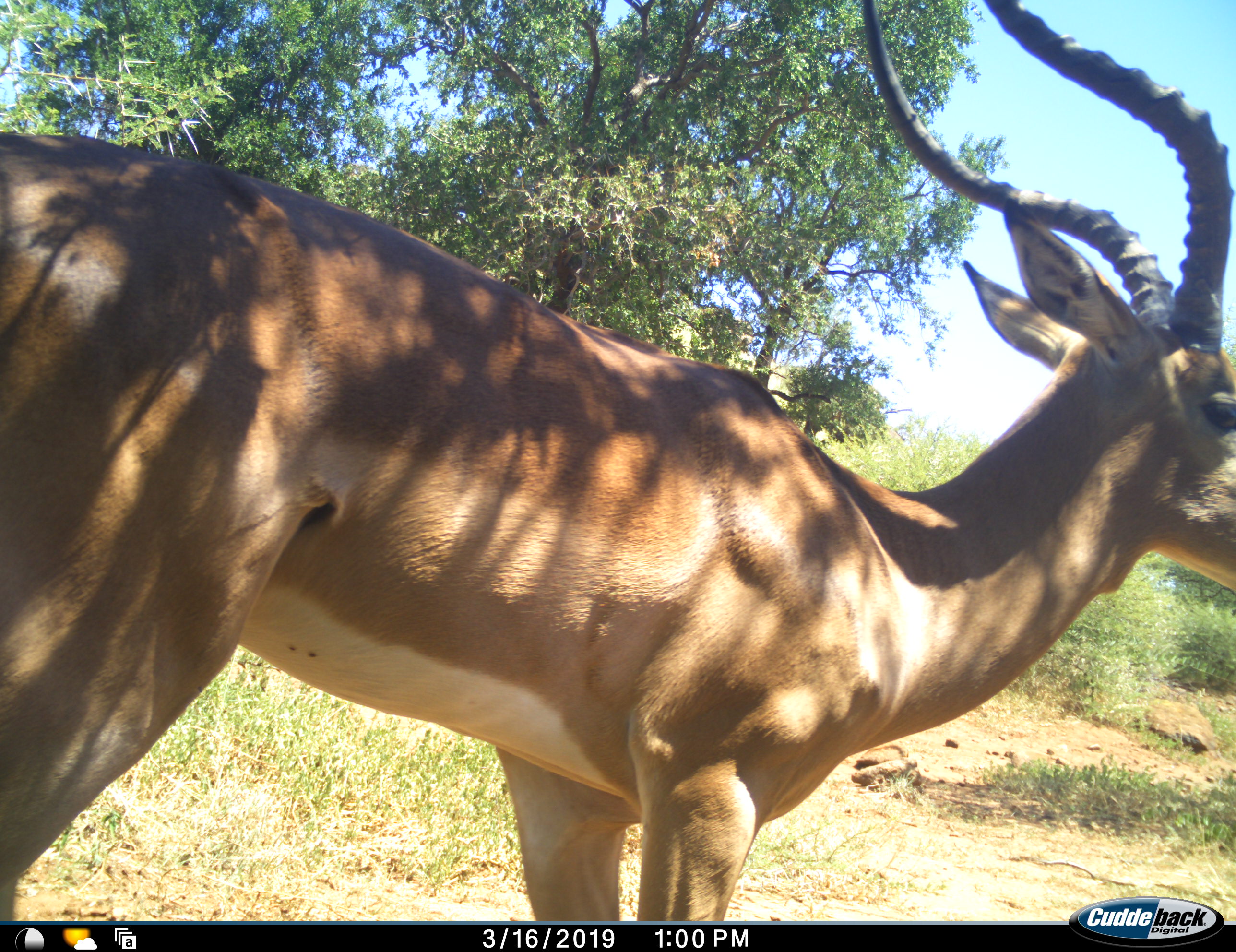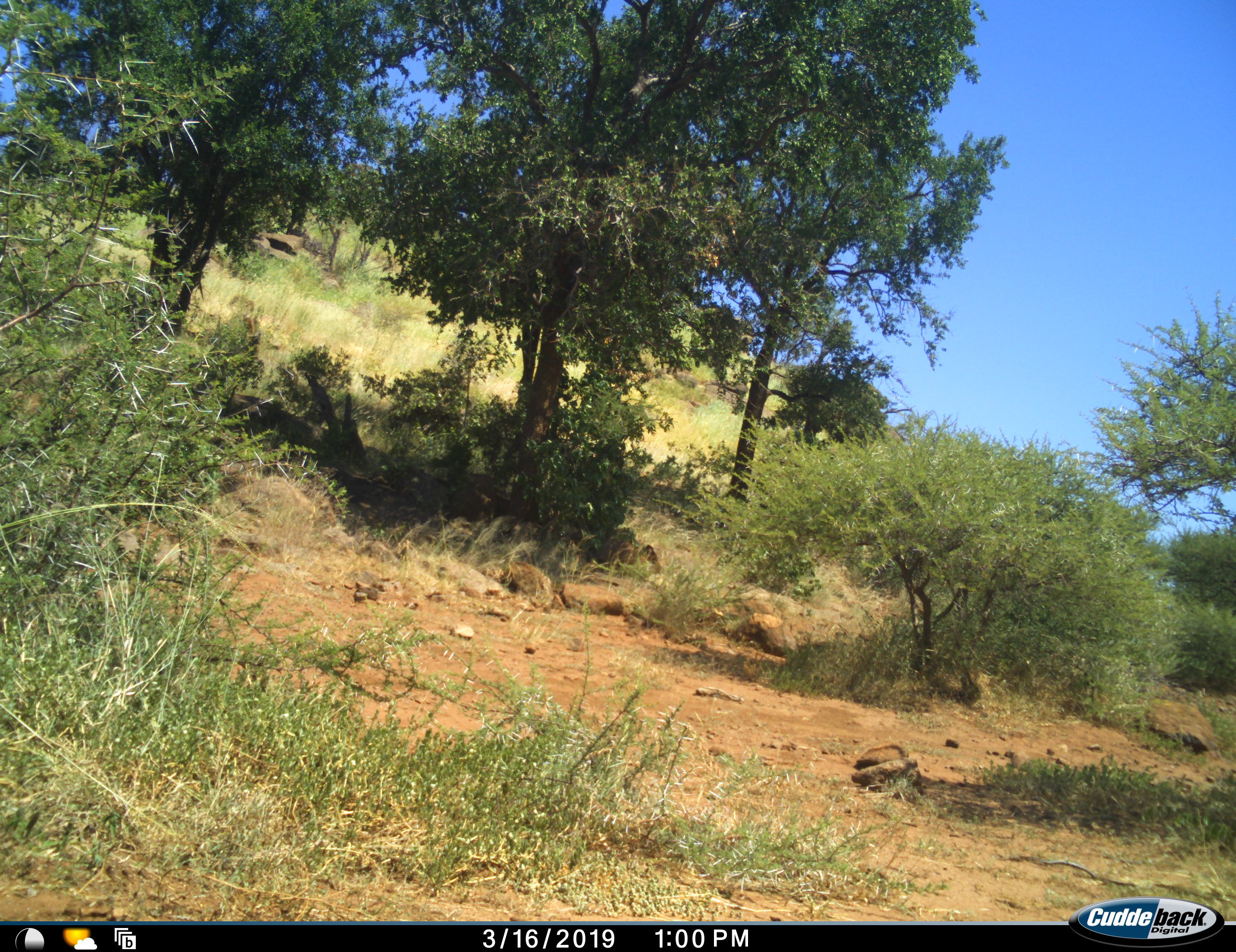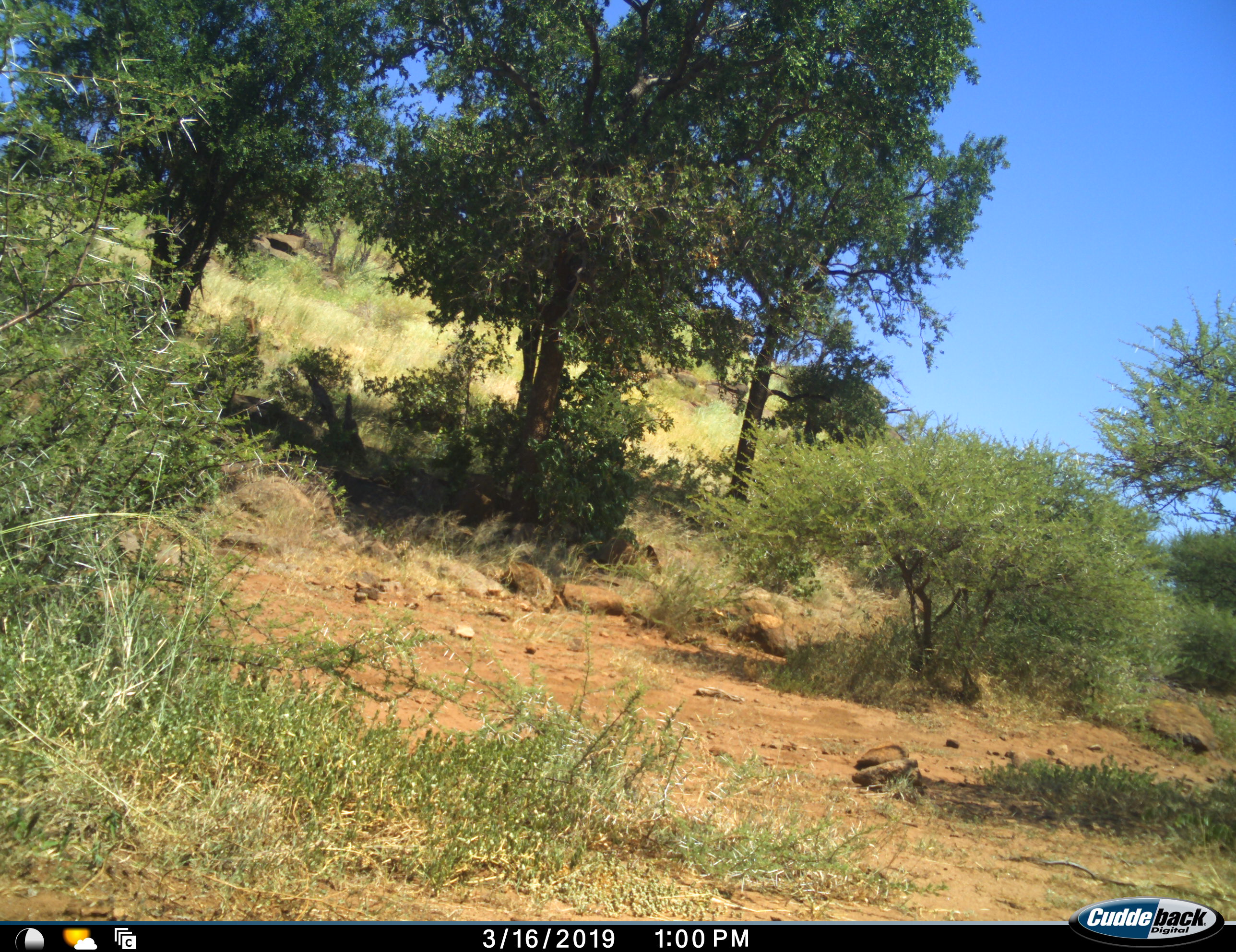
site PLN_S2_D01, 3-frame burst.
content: unidentified animal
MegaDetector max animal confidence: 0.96